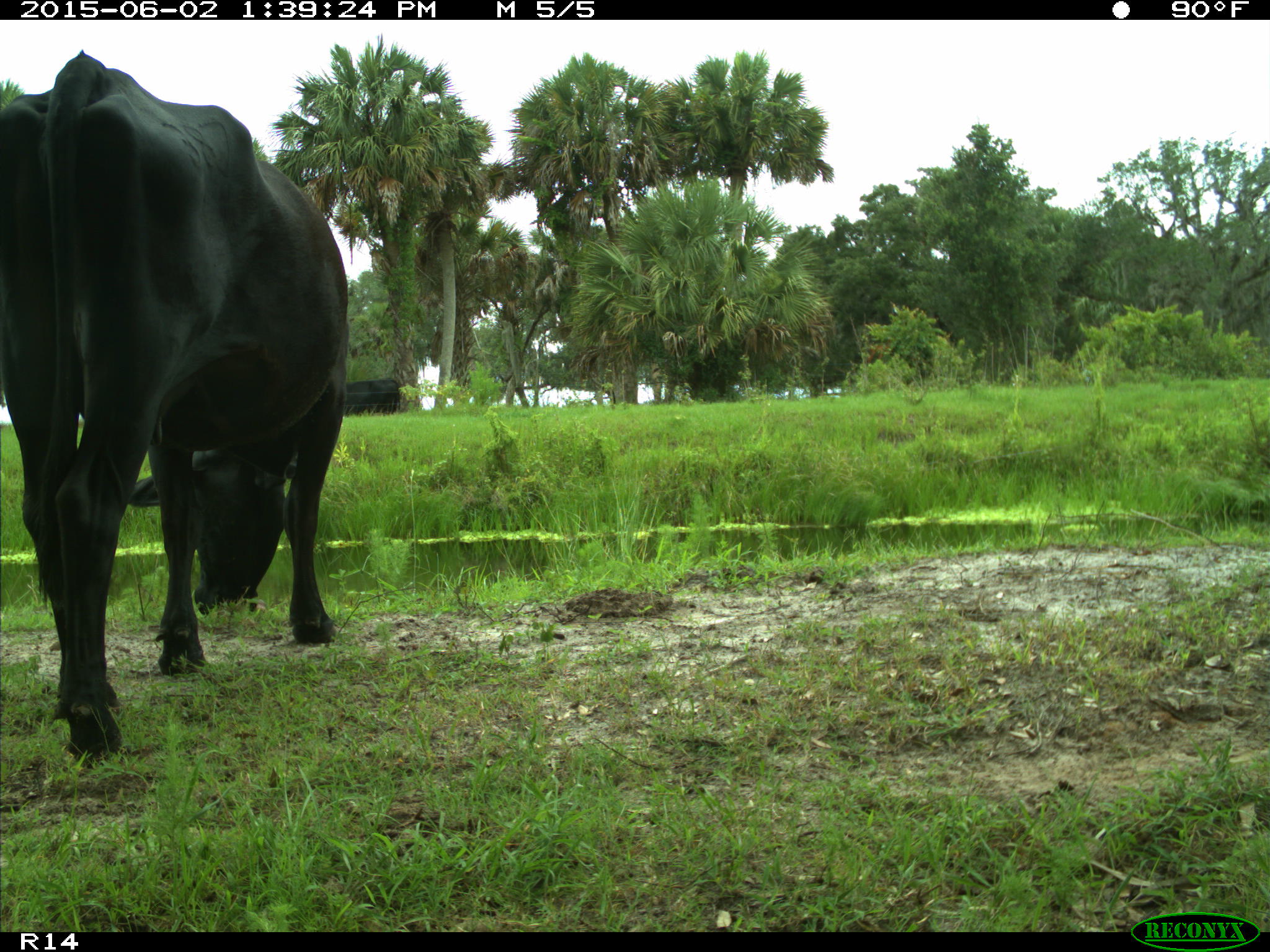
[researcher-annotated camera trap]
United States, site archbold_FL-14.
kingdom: Animalia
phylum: Chordata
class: Mammalia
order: Artiodactyla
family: Bovidae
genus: Bos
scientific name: Bos taurus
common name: domestic cow